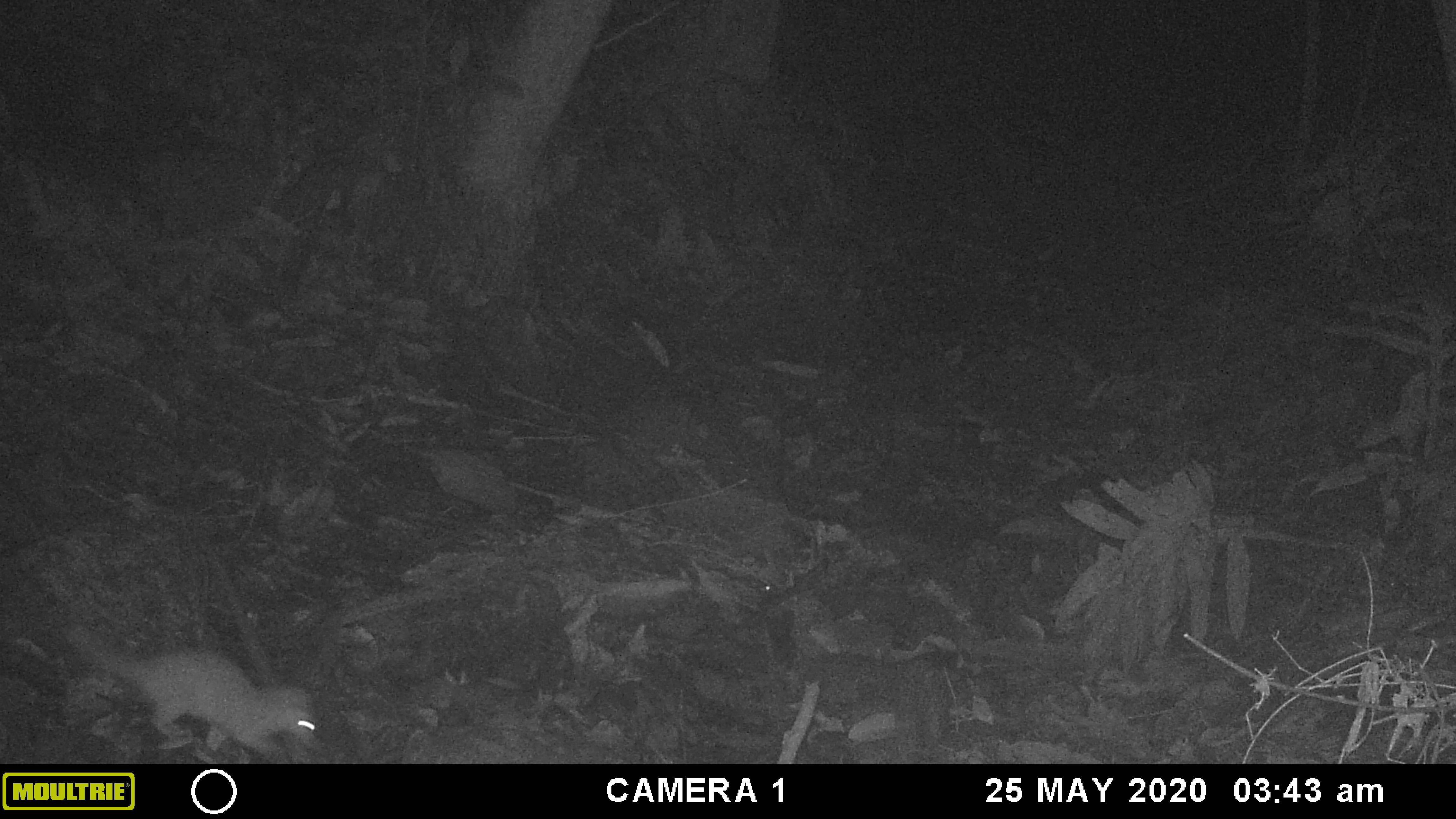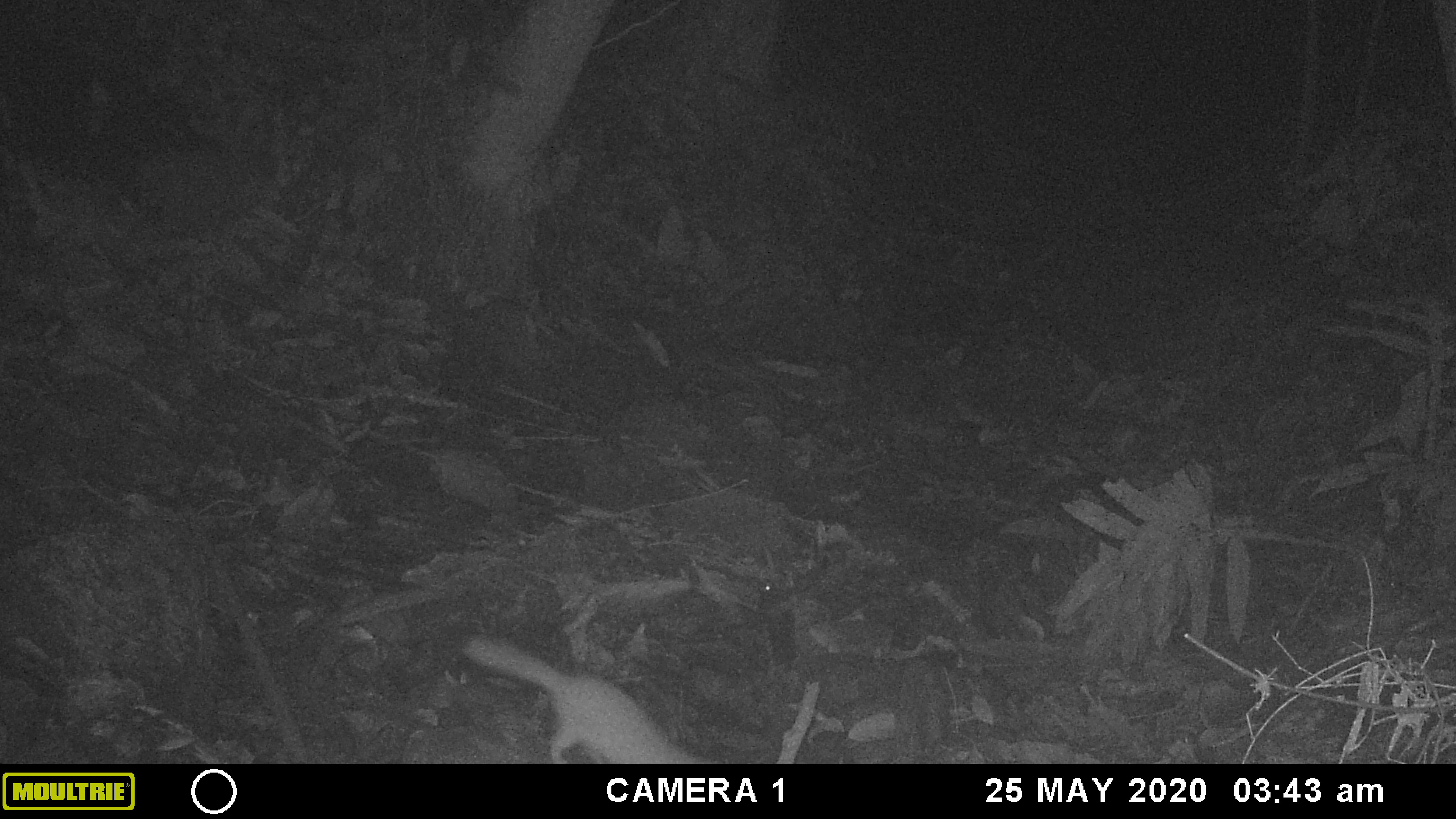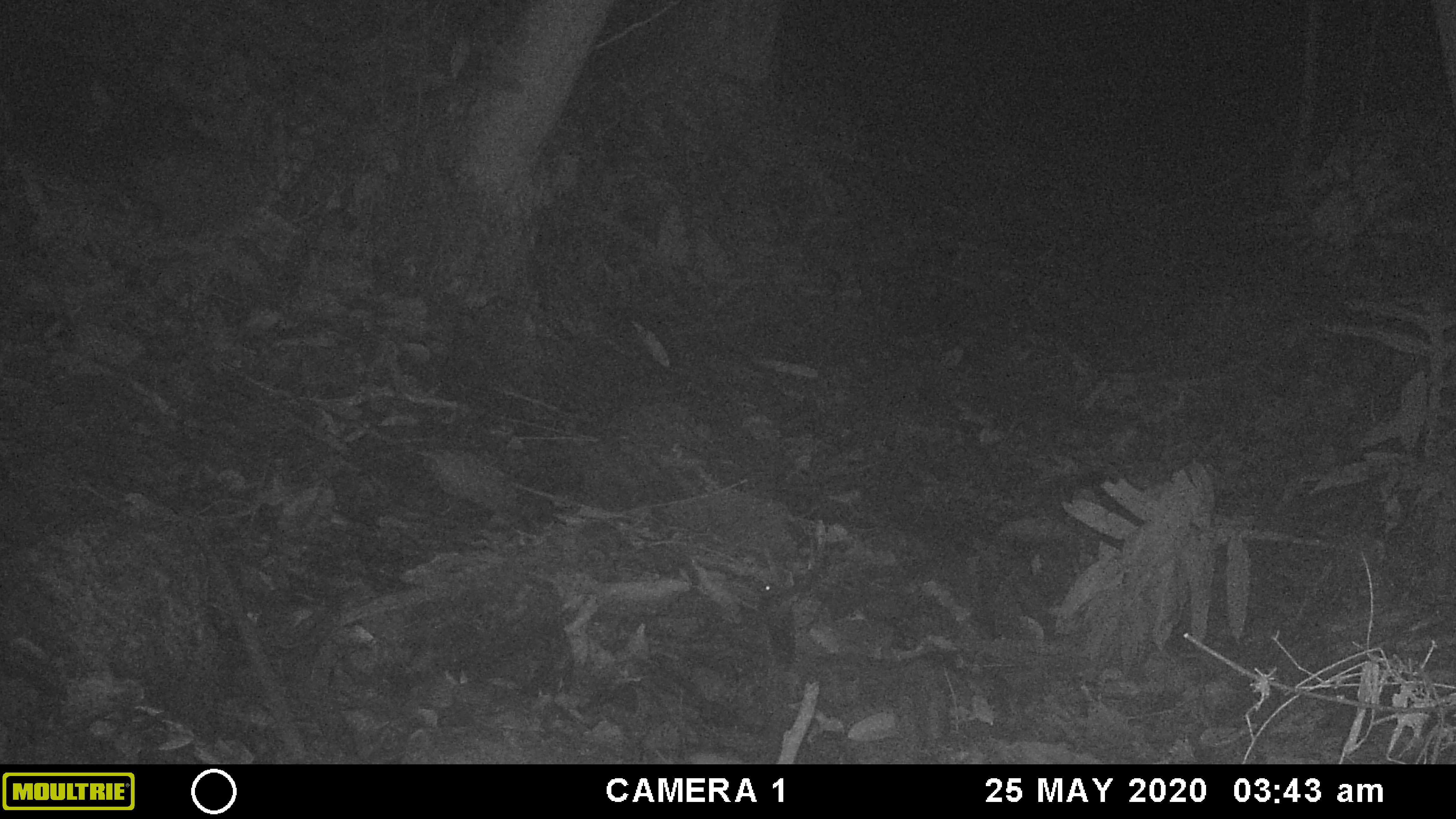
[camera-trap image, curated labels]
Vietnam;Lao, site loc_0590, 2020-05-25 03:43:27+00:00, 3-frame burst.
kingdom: Animalia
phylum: Chordata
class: Mammalia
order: Carnivora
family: Mustelidae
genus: Melogale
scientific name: Melogale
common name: ferret badger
Ferret badger (Melogale). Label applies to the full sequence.